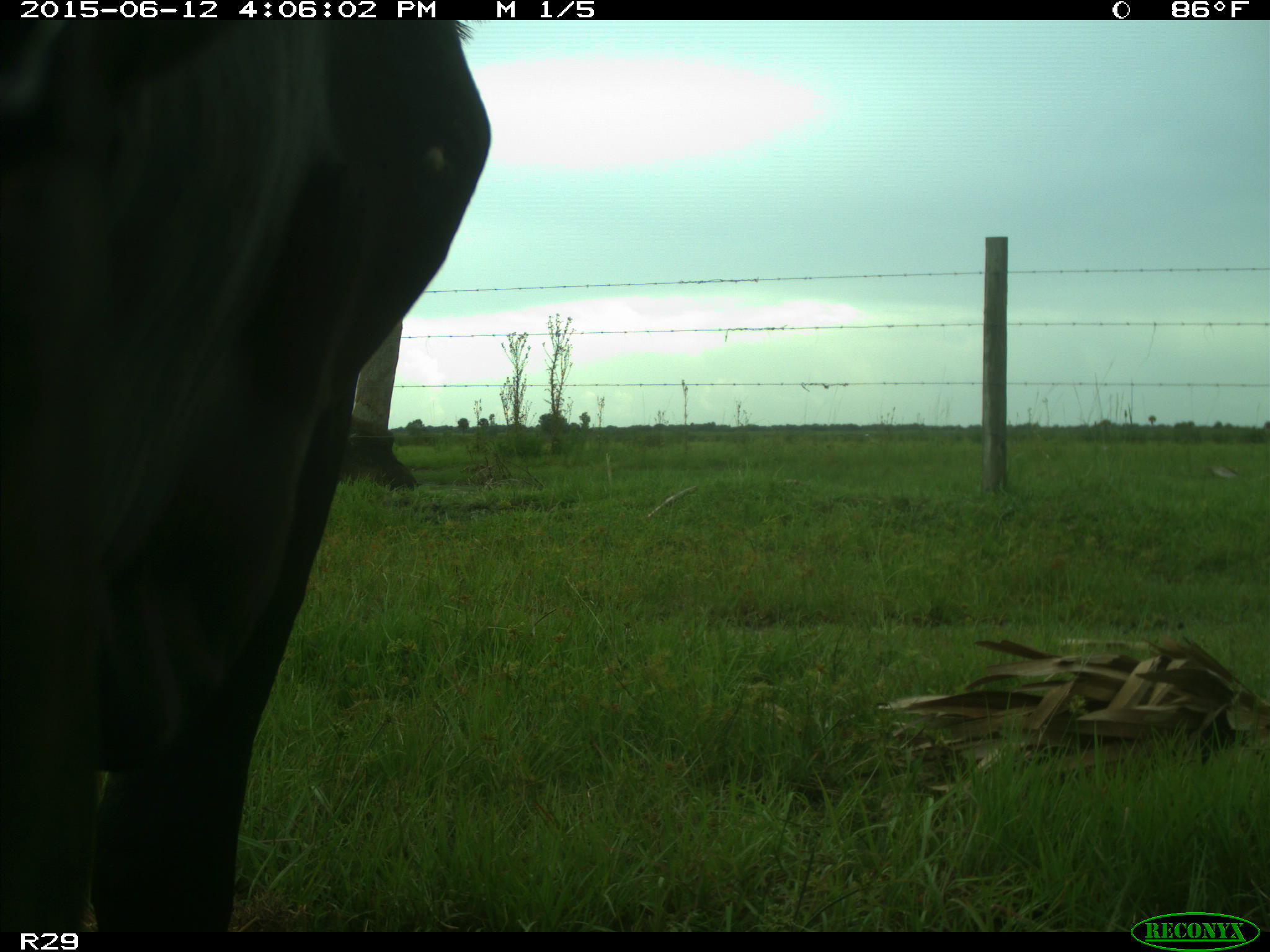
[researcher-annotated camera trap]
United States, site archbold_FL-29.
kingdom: Animalia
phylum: Chordata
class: Mammalia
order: Artiodactyla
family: Bovidae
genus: Bos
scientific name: Bos taurus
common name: domestic cow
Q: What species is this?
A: Bos taurus (domestic cow).